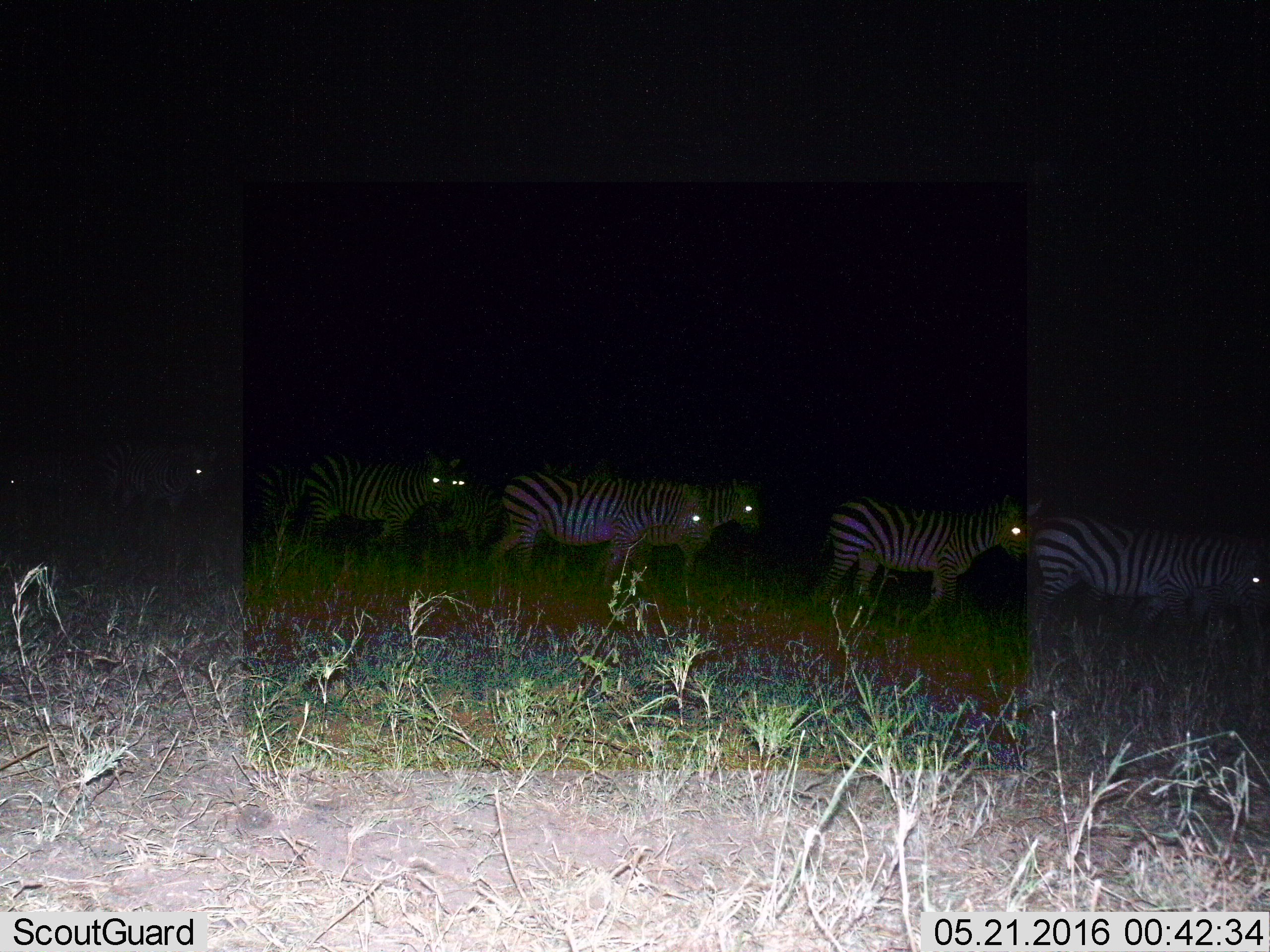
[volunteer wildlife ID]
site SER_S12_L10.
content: unidentified animal